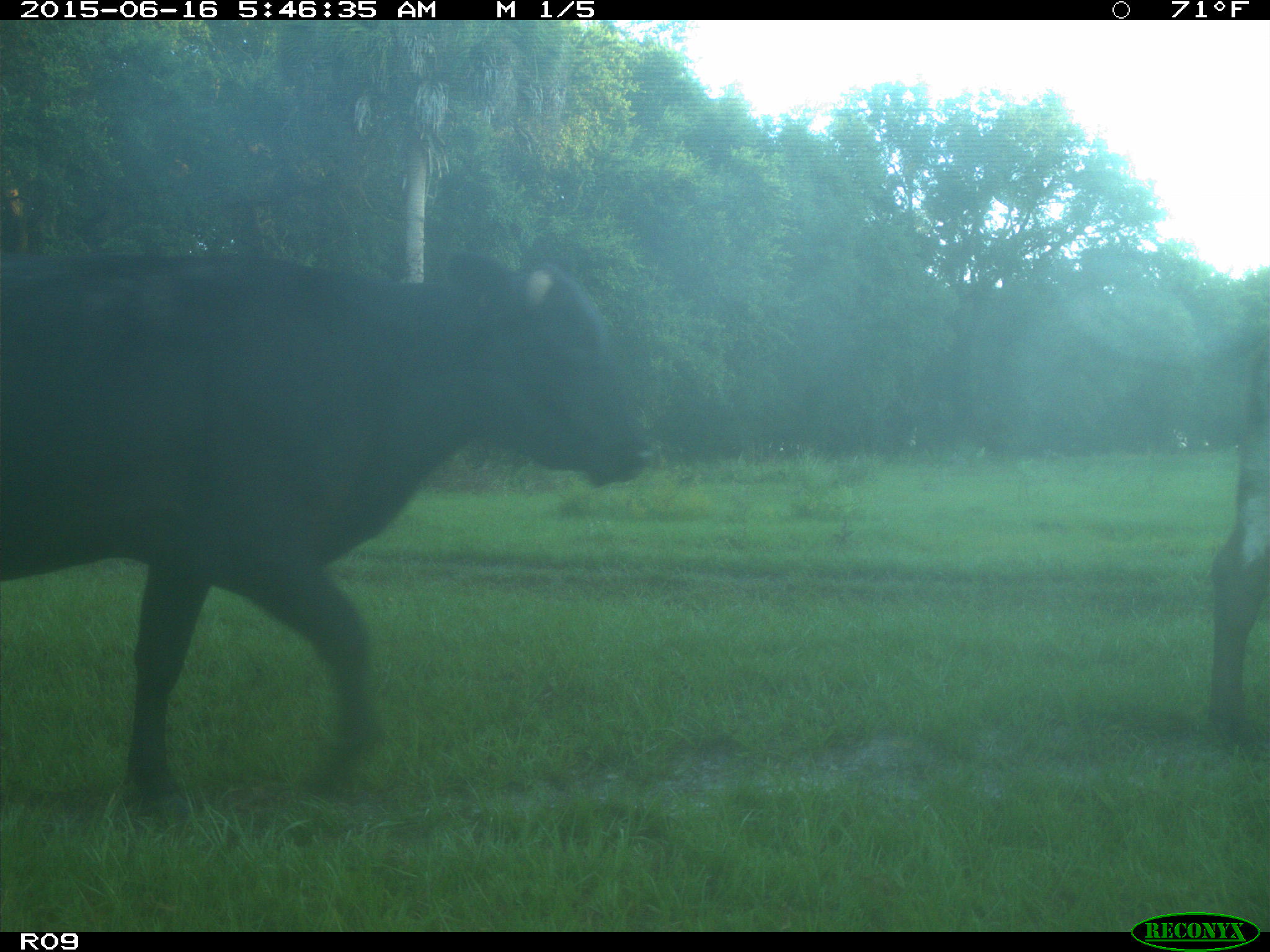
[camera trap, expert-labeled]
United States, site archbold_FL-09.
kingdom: Animalia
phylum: Chordata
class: Mammalia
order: Artiodactyla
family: Bovidae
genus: Bos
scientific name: Bos taurus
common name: domestic cow